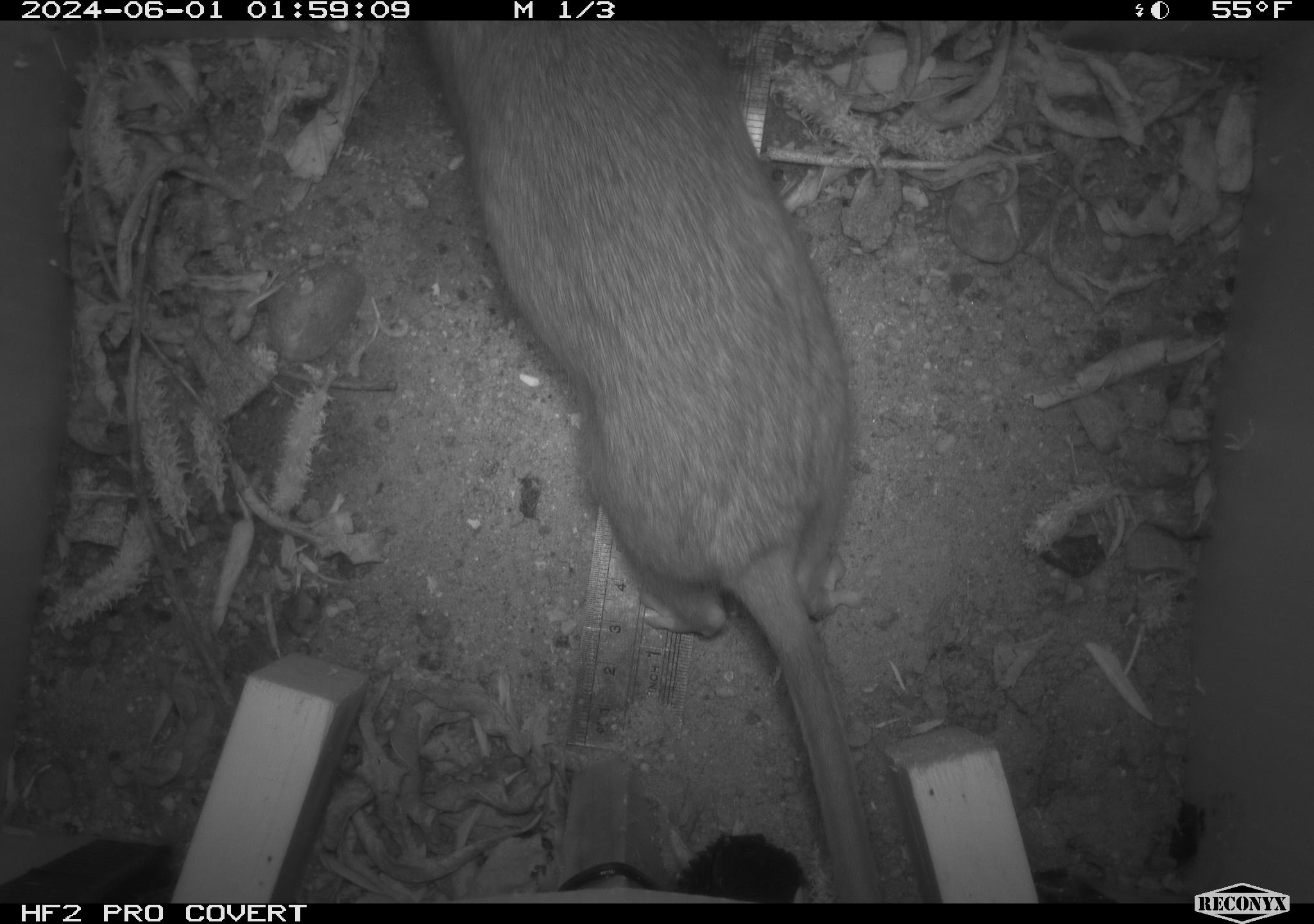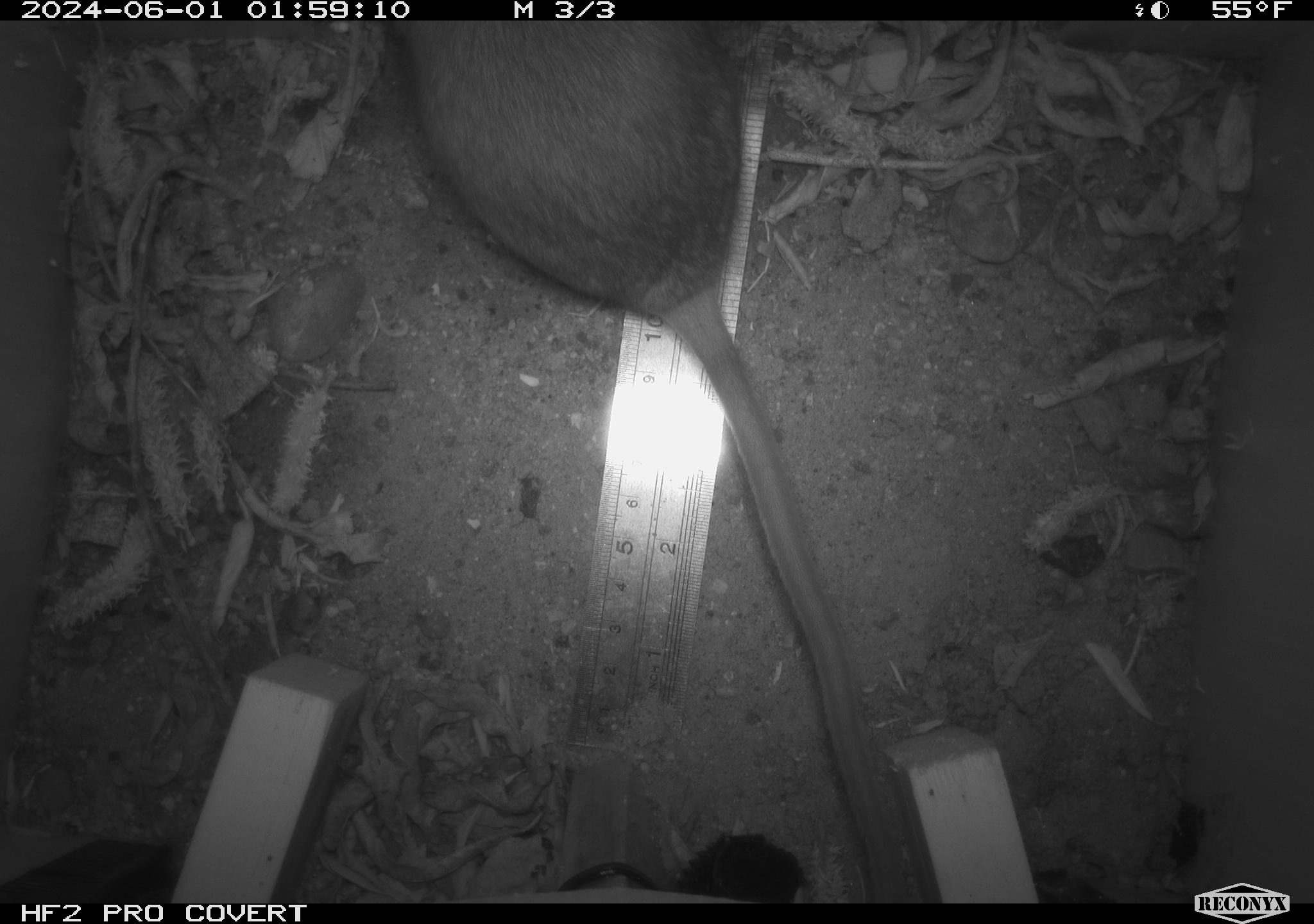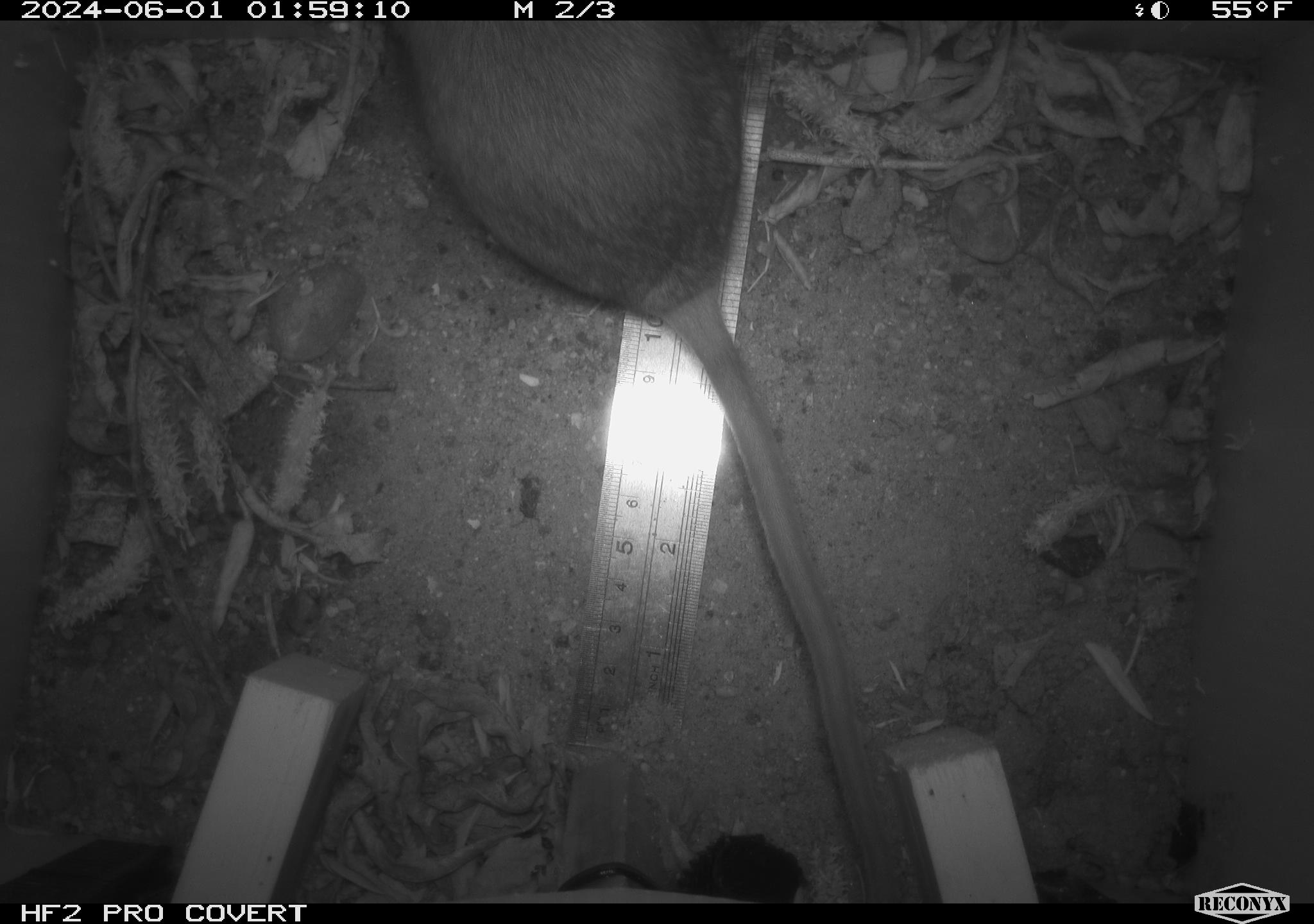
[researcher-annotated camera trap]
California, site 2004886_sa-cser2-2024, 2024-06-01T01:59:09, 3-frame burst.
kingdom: Animalia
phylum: Chordata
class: Mammalia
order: Rodentia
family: Muridae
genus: Rattus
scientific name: Rattus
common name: rat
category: rattus species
Rattus species (rat) (Rattus).